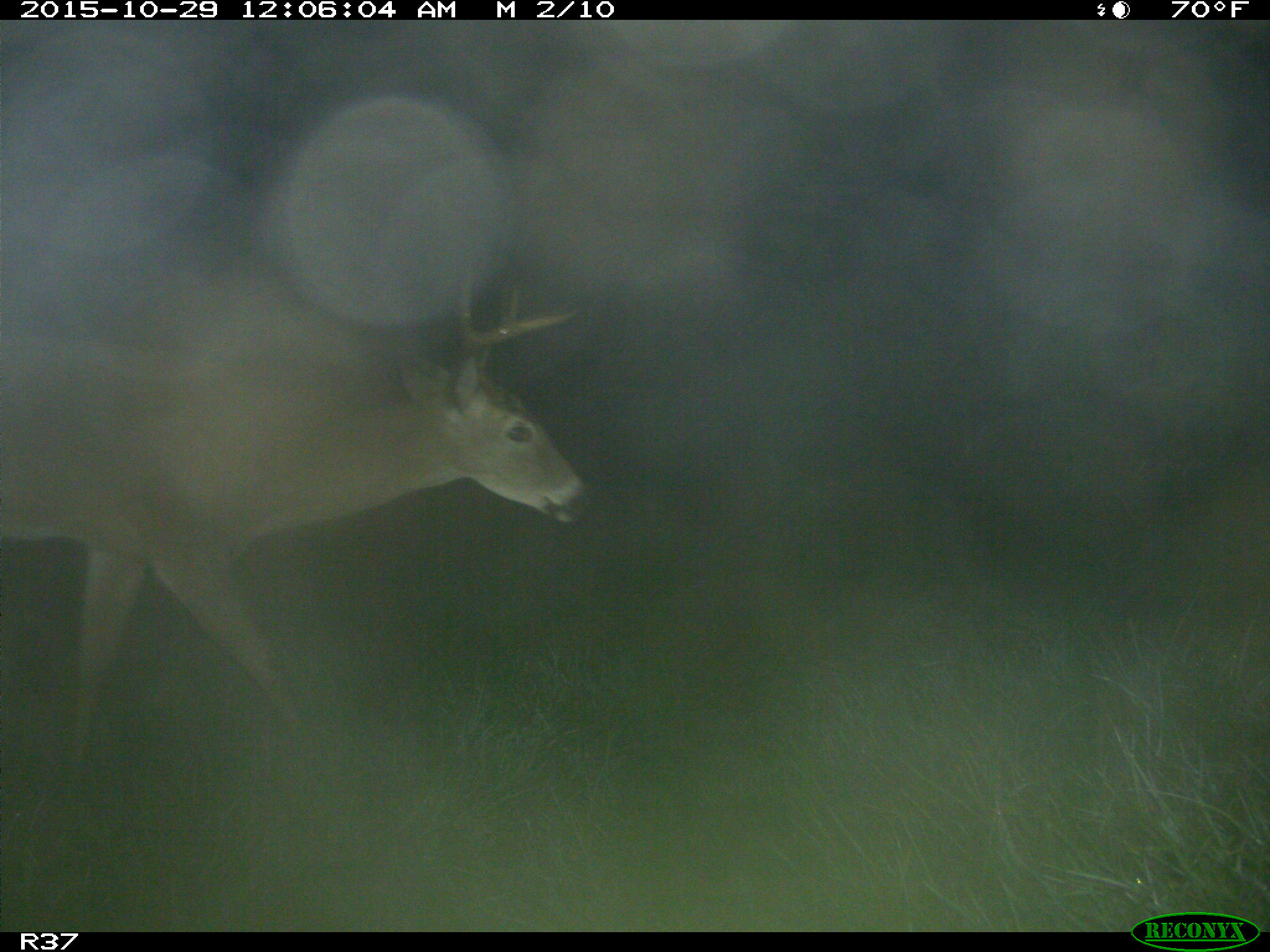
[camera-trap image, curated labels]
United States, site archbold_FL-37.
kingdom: Animalia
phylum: Chordata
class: Mammalia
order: Artiodactyla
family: Cervidae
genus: Odocoileus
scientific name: Odocoileus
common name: deer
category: unidentified deer